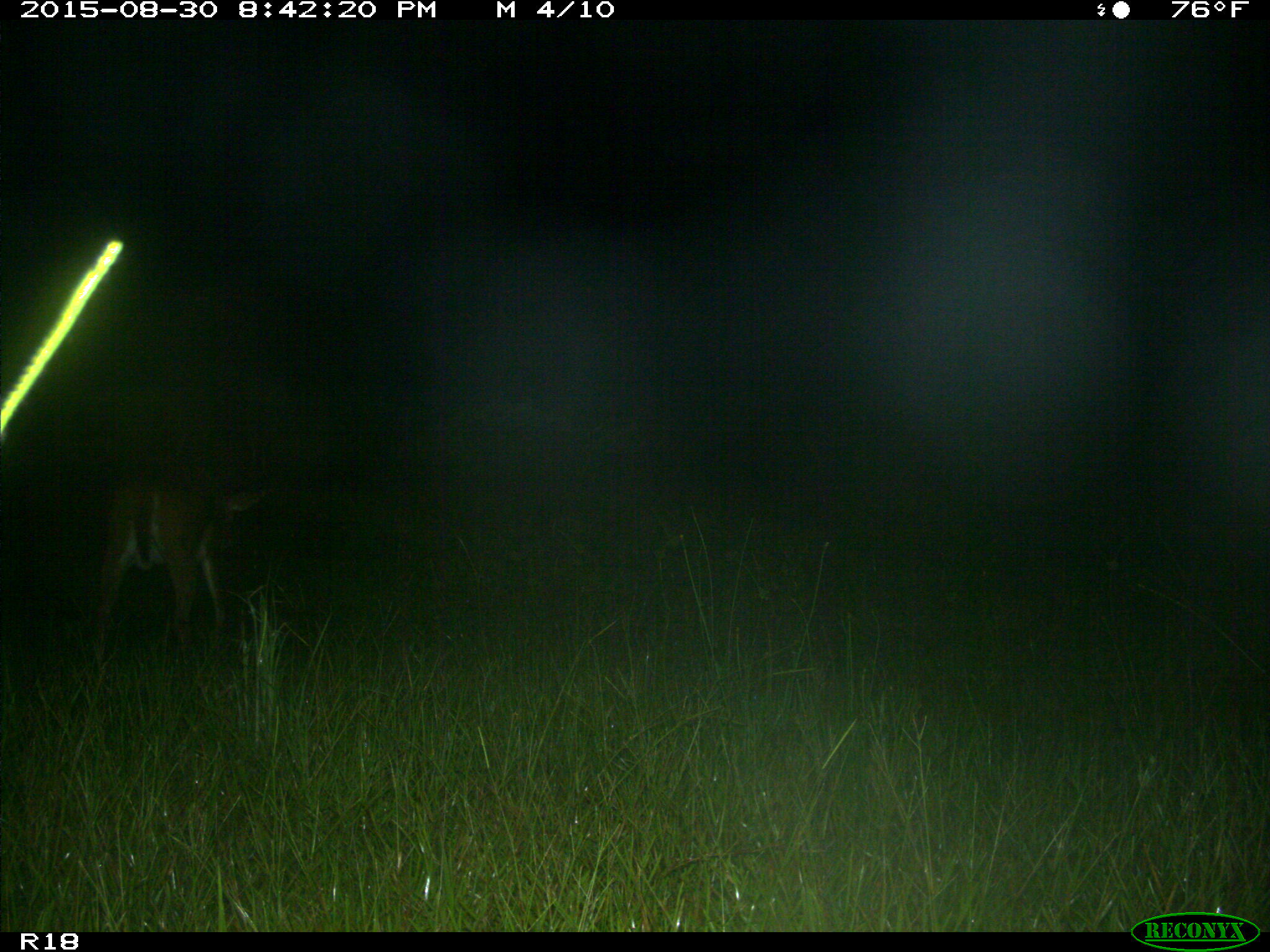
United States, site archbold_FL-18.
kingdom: Animalia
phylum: Chordata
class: Mammalia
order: Artiodactyla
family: Cervidae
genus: Odocoileus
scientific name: Odocoileus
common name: deer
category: unidentified deer